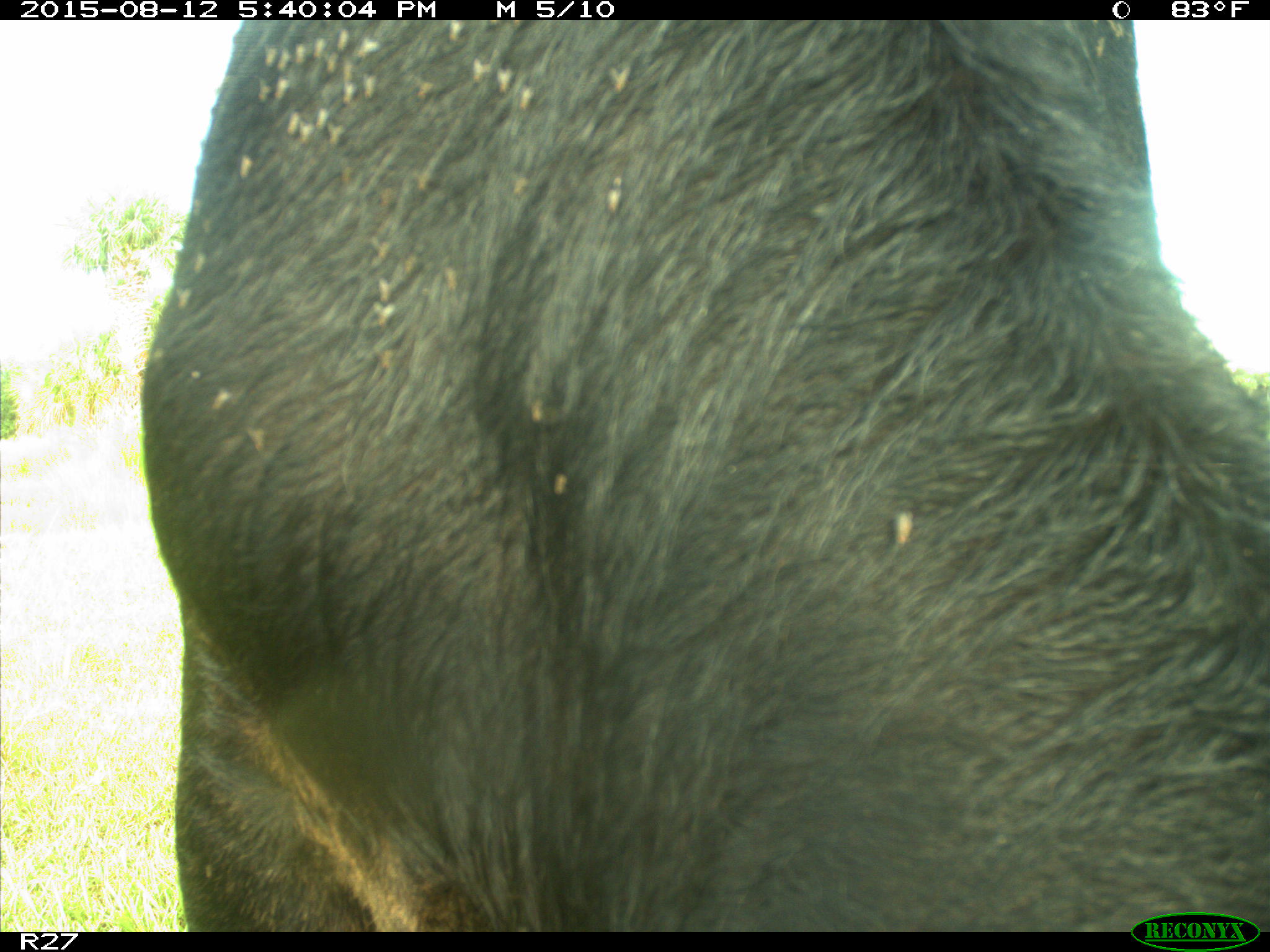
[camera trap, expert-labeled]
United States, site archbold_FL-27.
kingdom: Animalia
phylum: Chordata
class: Mammalia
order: Artiodactyla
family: Bovidae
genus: Bos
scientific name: Bos taurus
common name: domestic cow